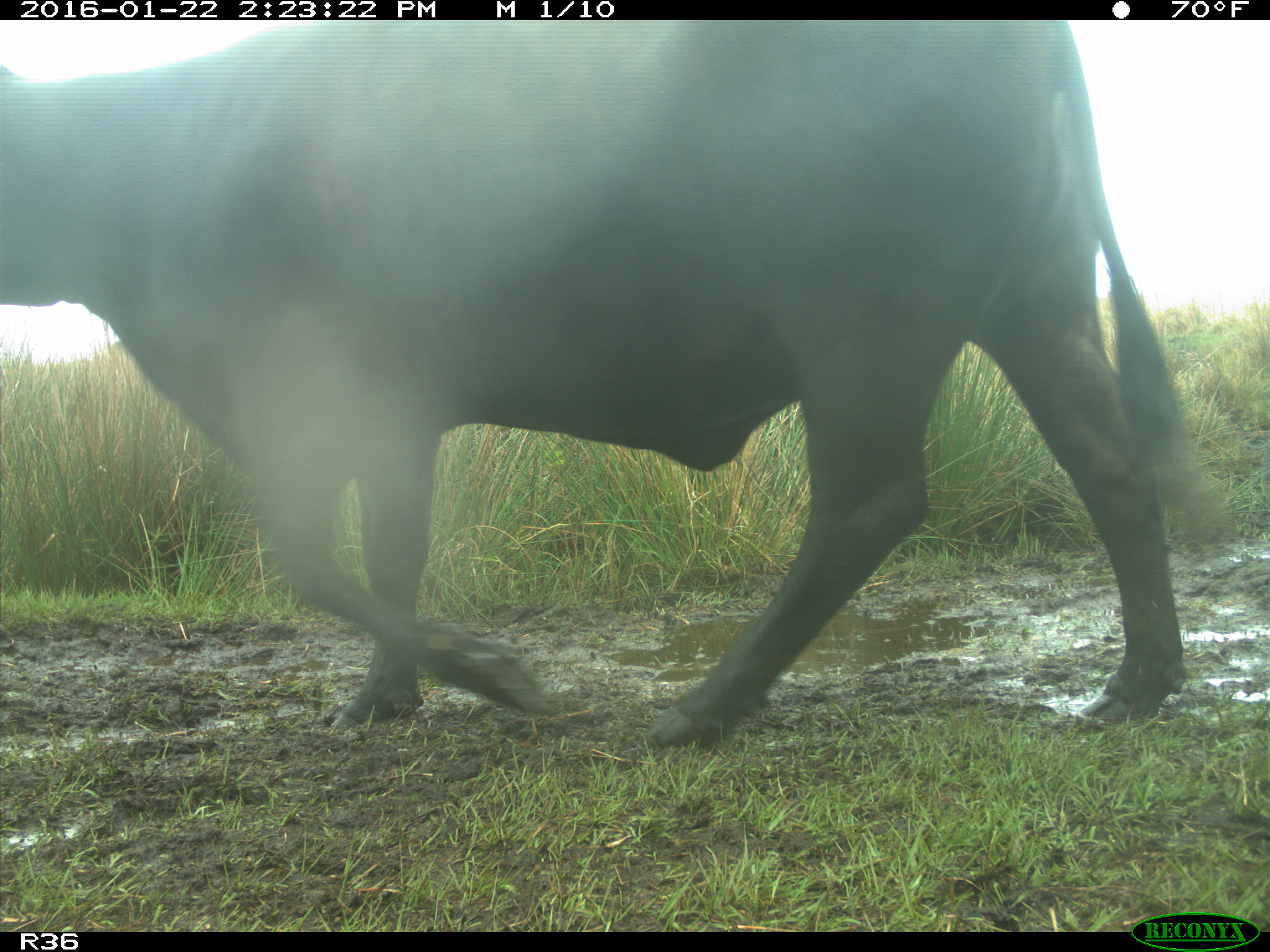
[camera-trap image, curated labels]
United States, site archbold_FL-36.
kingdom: Animalia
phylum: Chordata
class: Mammalia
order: Artiodactyla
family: Bovidae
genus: Bos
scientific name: Bos taurus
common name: domestic cow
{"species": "Bos taurus (domestic cow)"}